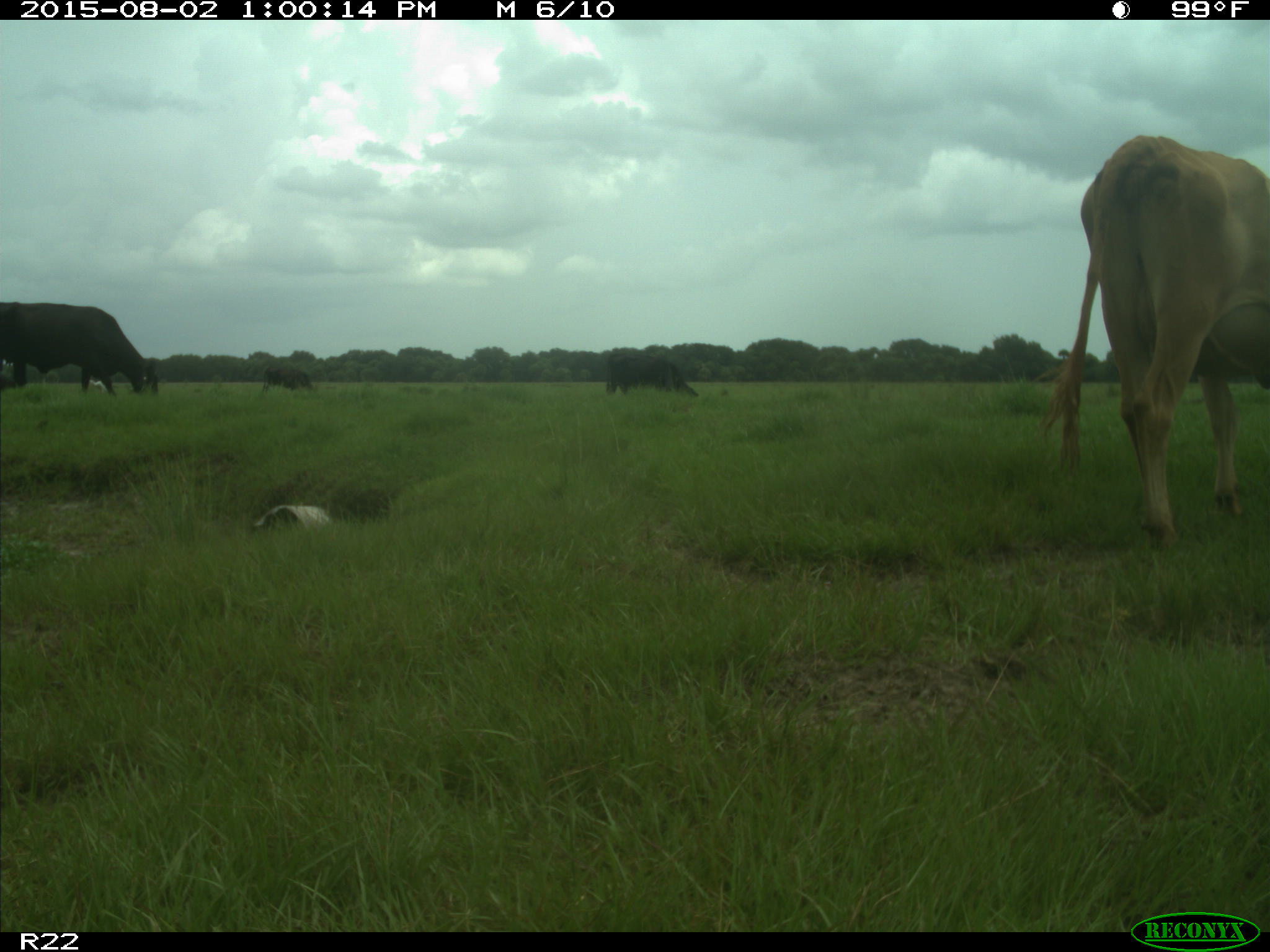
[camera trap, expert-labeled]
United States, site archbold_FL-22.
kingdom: Animalia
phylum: Chordata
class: Mammalia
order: Artiodactyla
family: Bovidae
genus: Bos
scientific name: Bos taurus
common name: domestic cow